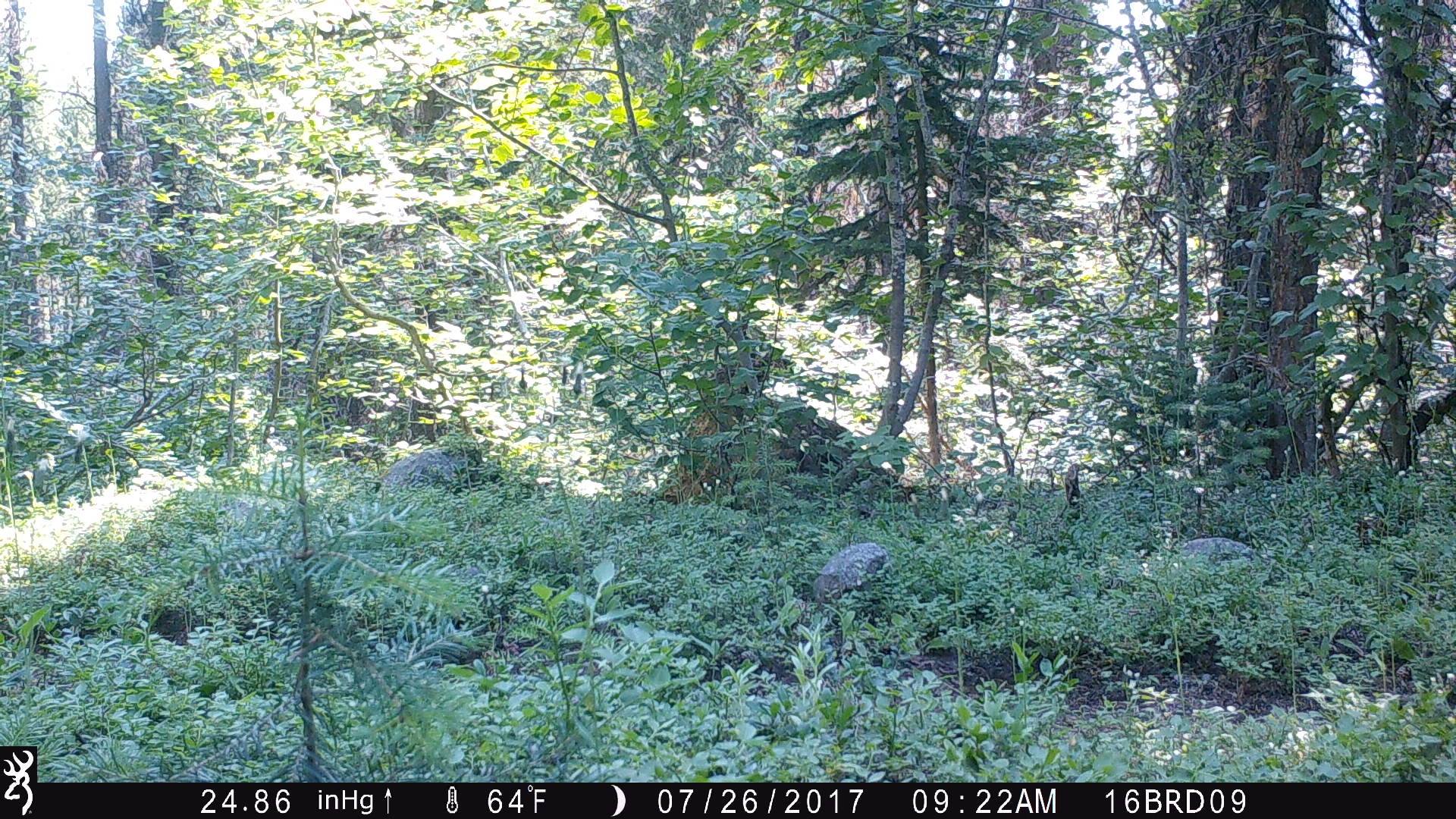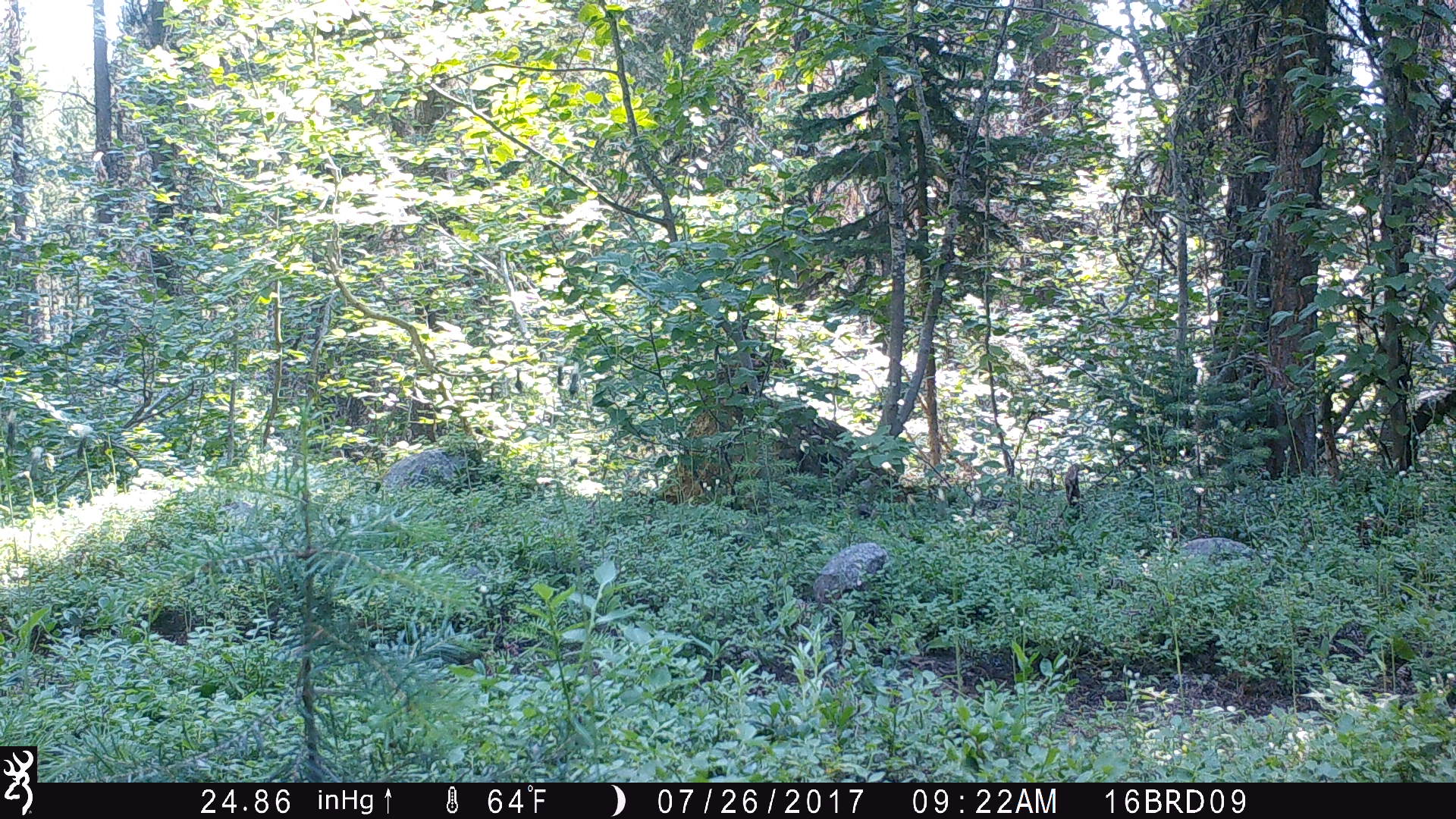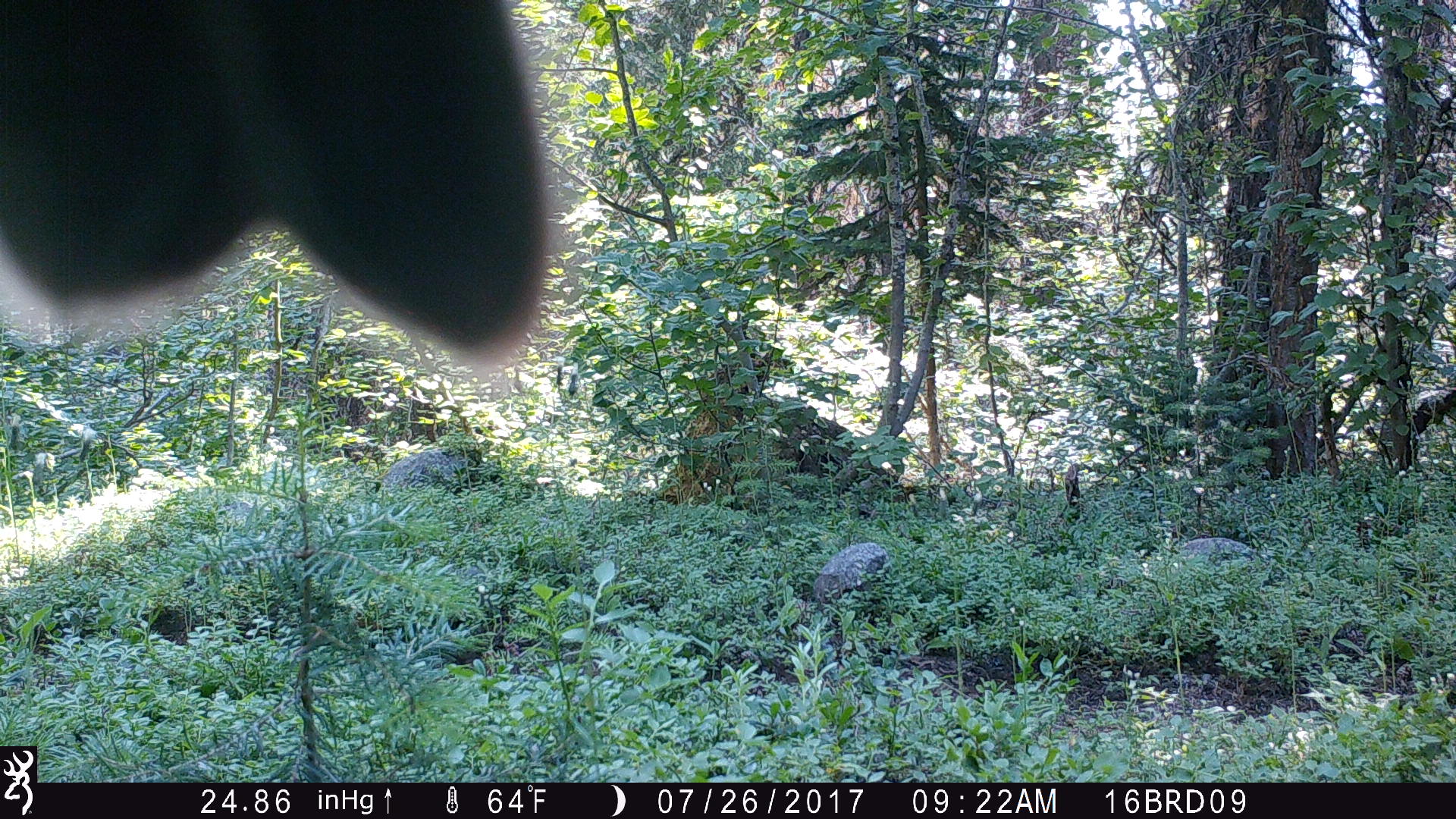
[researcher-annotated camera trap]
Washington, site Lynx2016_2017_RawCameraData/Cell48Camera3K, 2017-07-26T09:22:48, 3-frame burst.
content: unidentified animal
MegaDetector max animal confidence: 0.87